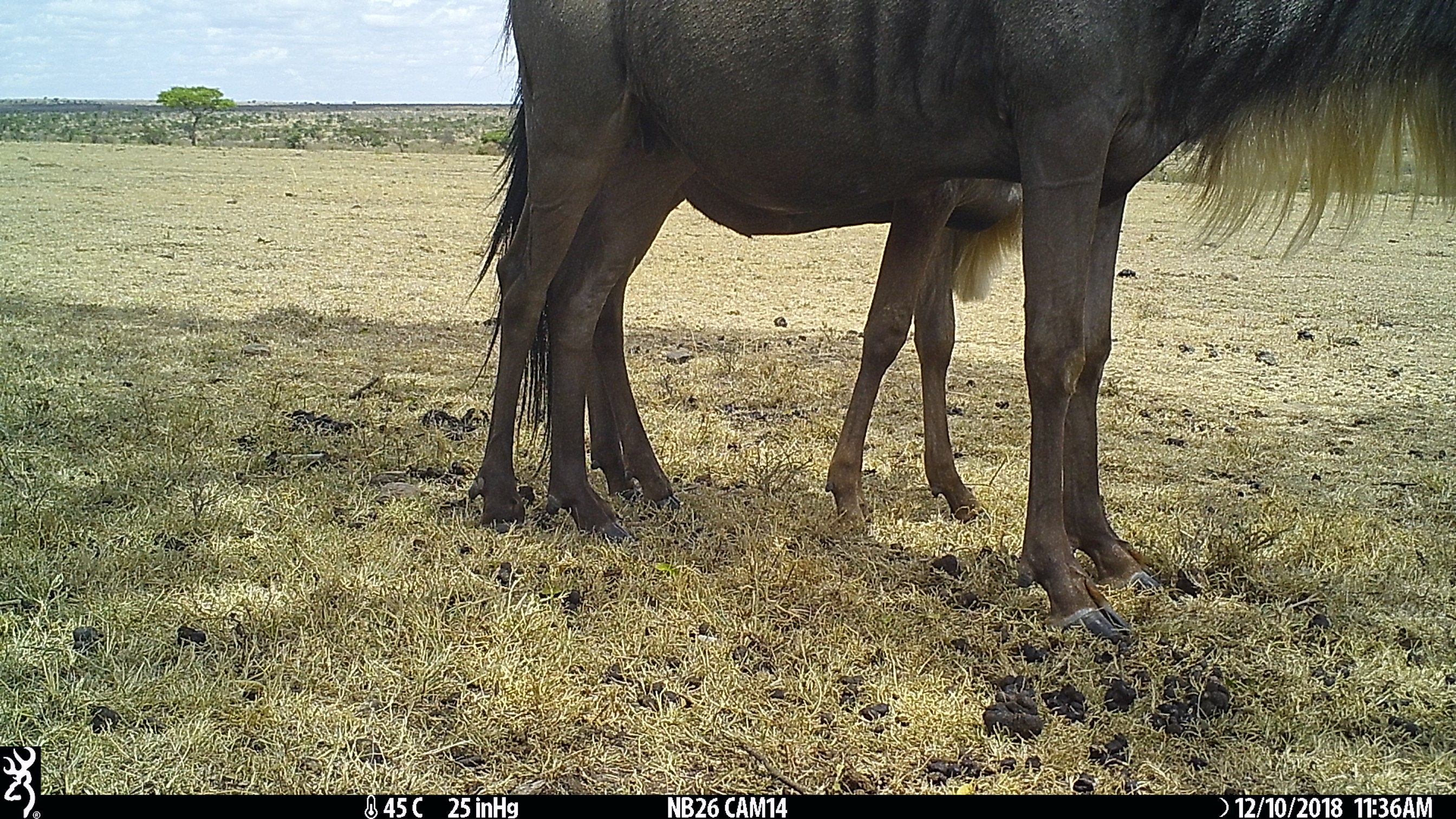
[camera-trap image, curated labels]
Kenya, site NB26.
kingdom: Animalia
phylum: Chordata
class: Mammalia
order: Artiodactyla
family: Bovidae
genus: Connochaetes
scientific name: Connochaetes taurinus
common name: blue wildebeest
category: wildebeest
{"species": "wildebeest (blue wildebeest) (Connochaetes taurinus)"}